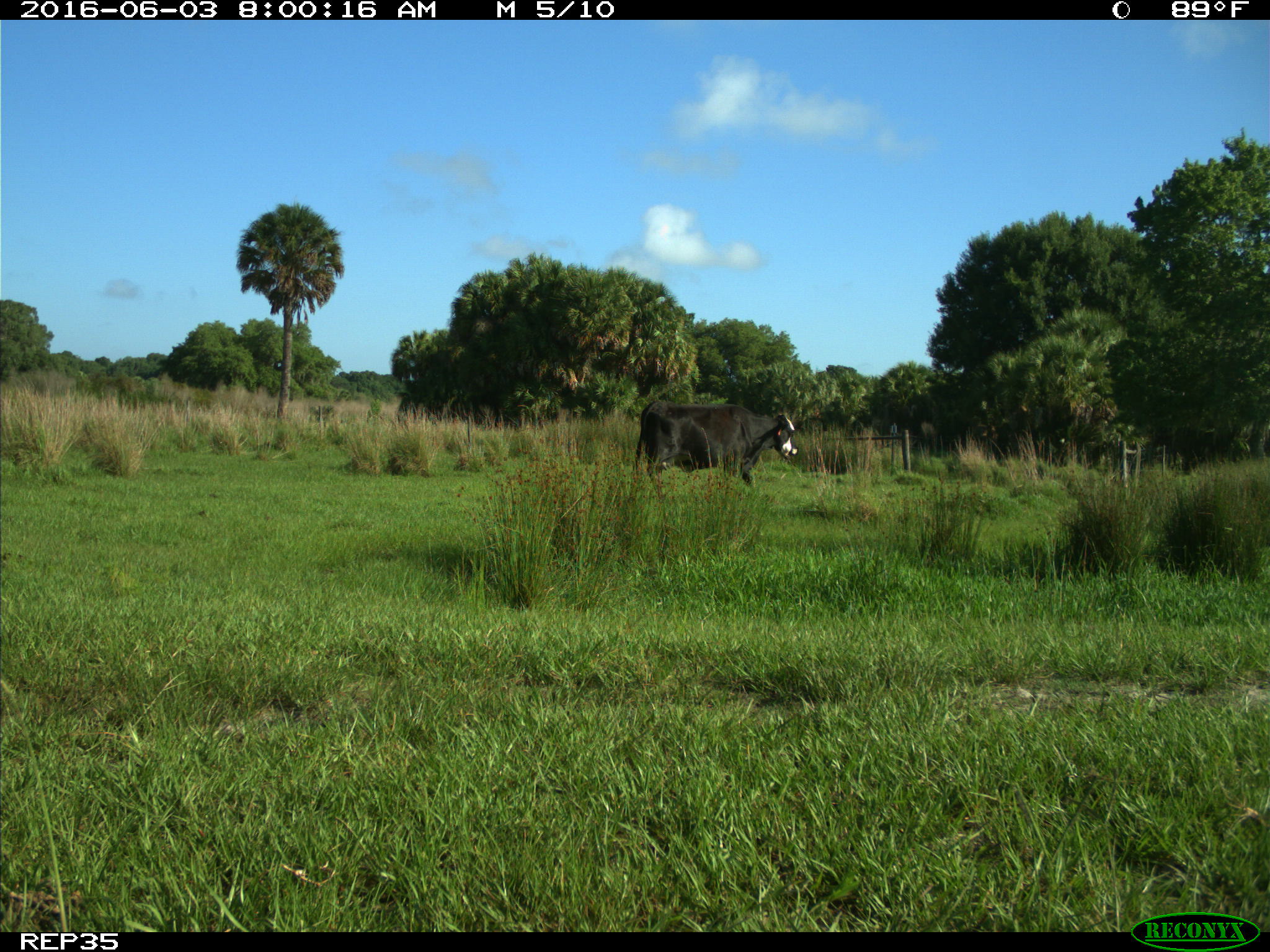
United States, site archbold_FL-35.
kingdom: Animalia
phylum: Chordata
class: Mammalia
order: Artiodactyla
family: Bovidae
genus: Bos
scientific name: Bos taurus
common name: domestic cow